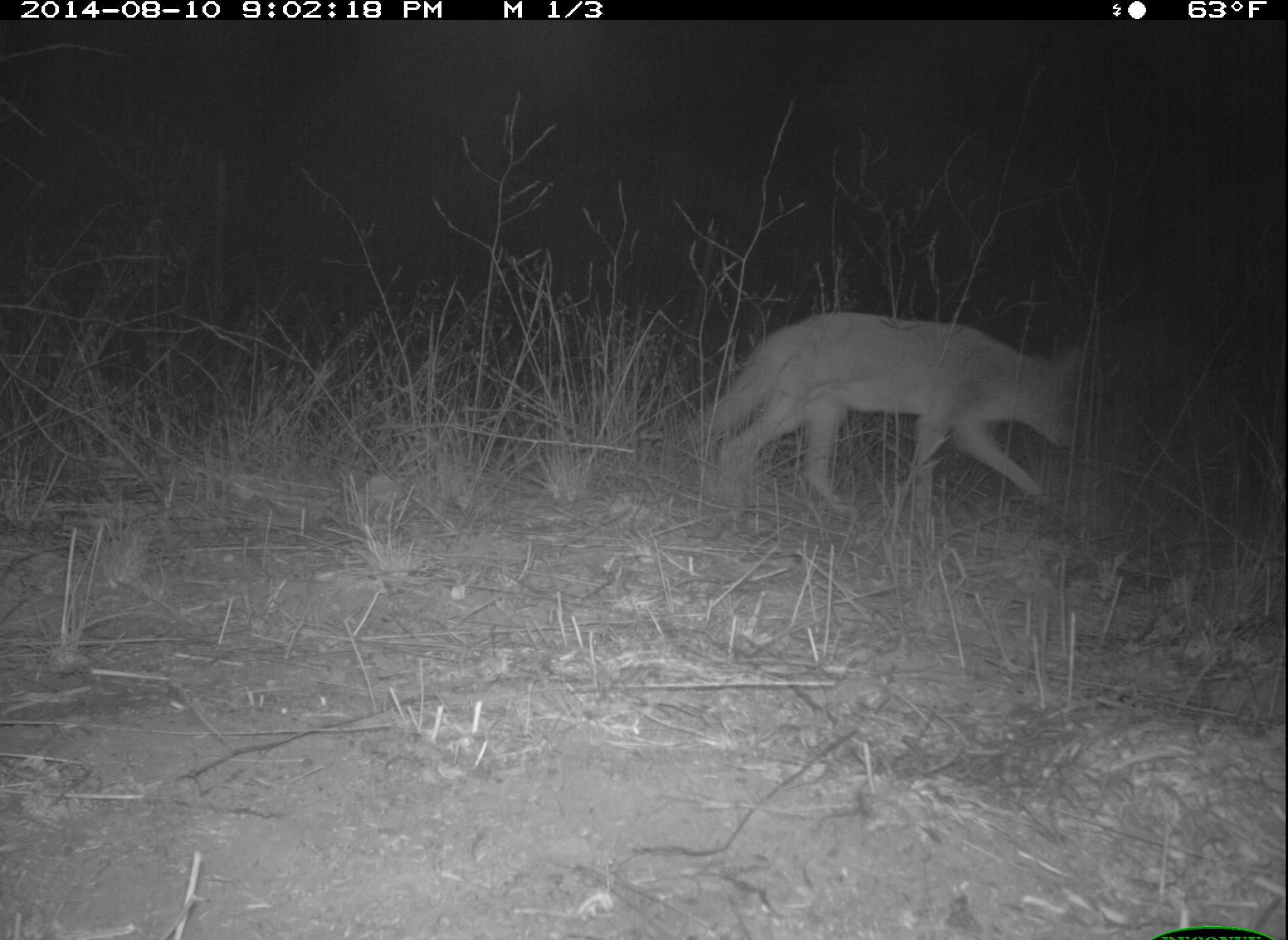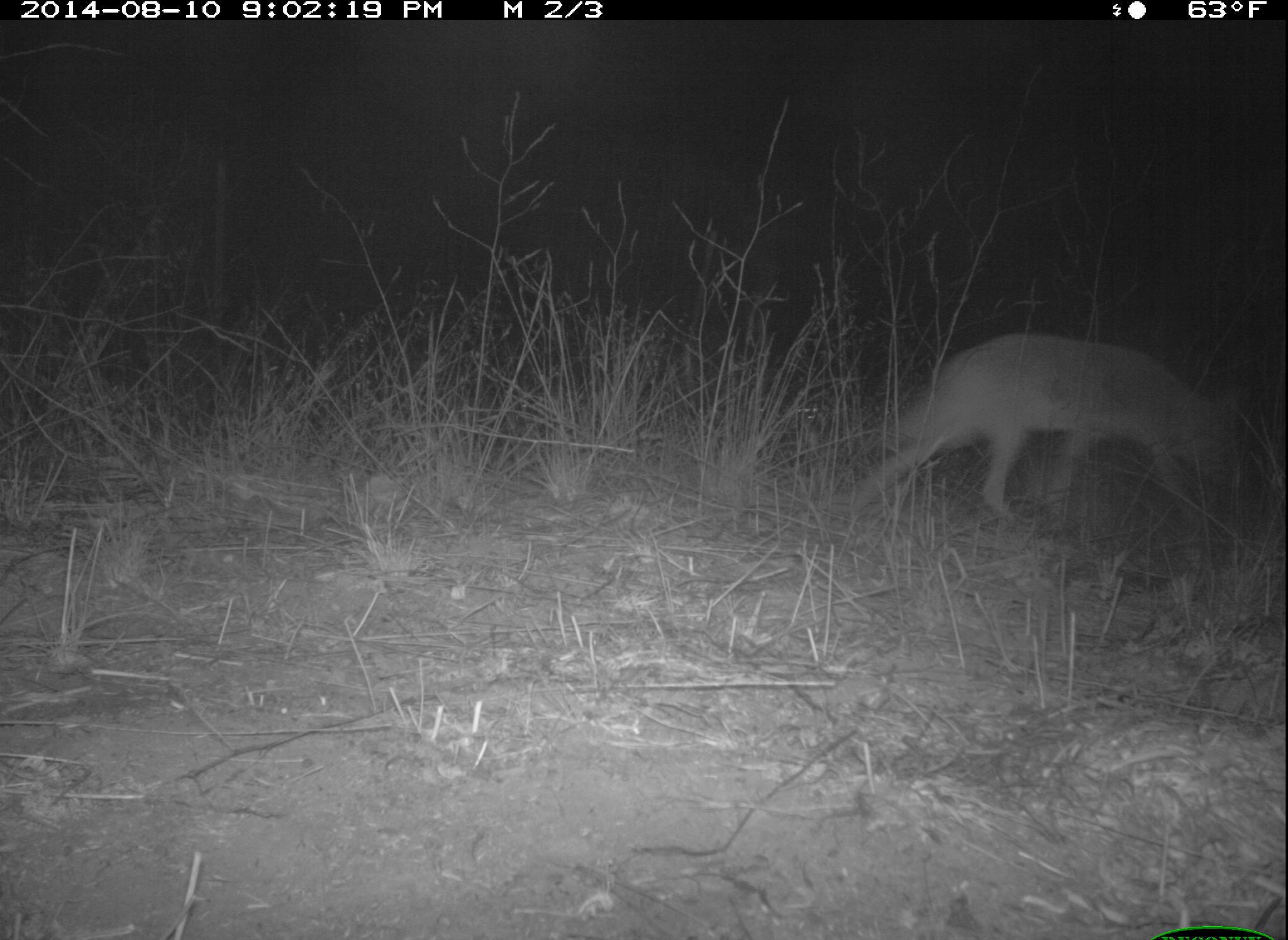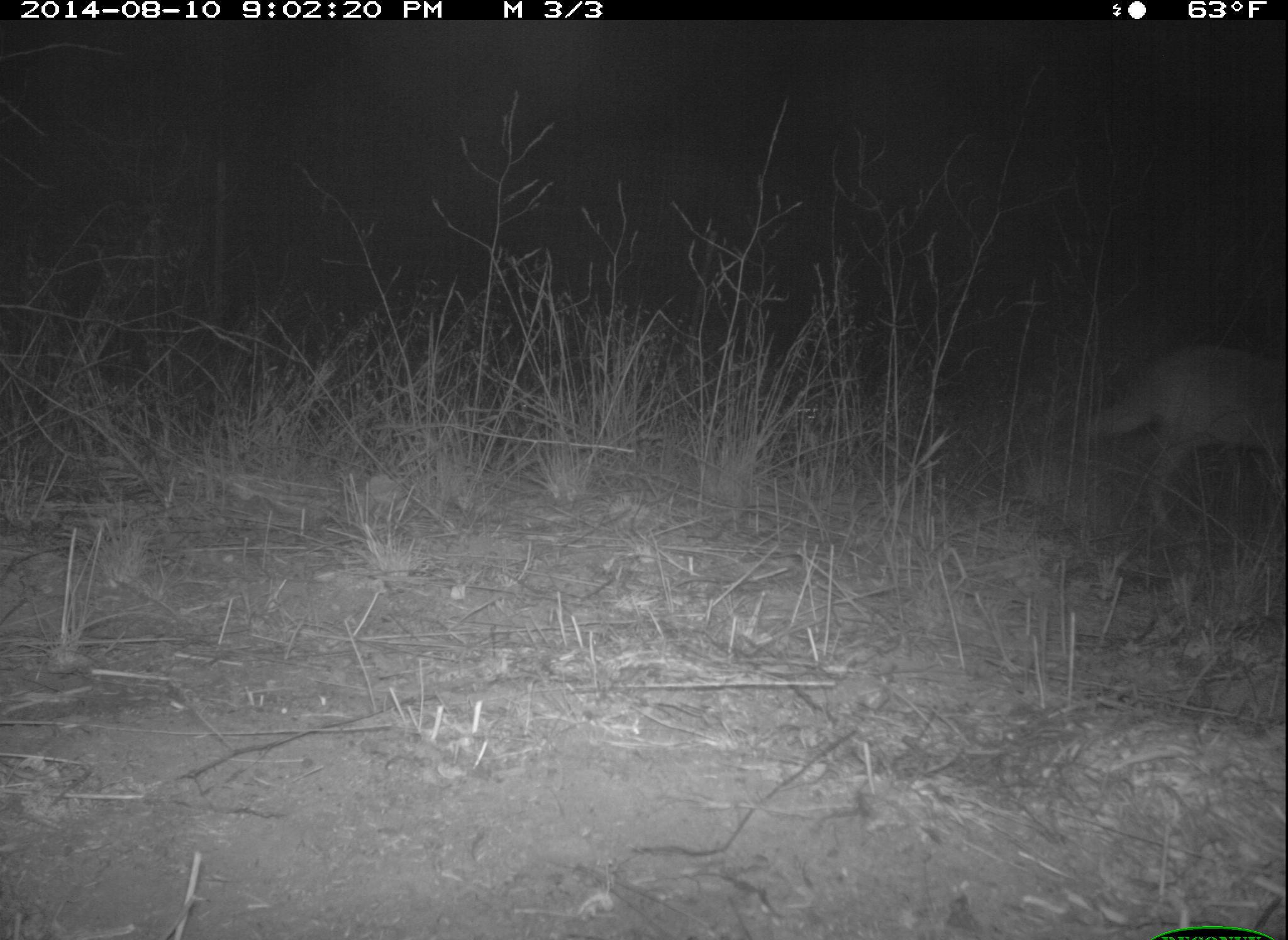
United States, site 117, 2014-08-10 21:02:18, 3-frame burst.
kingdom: Animalia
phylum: Chordata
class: Mammalia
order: Carnivora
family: Canidae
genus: Canis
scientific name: Canis latrans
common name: coyote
Coyote (Canis latrans).